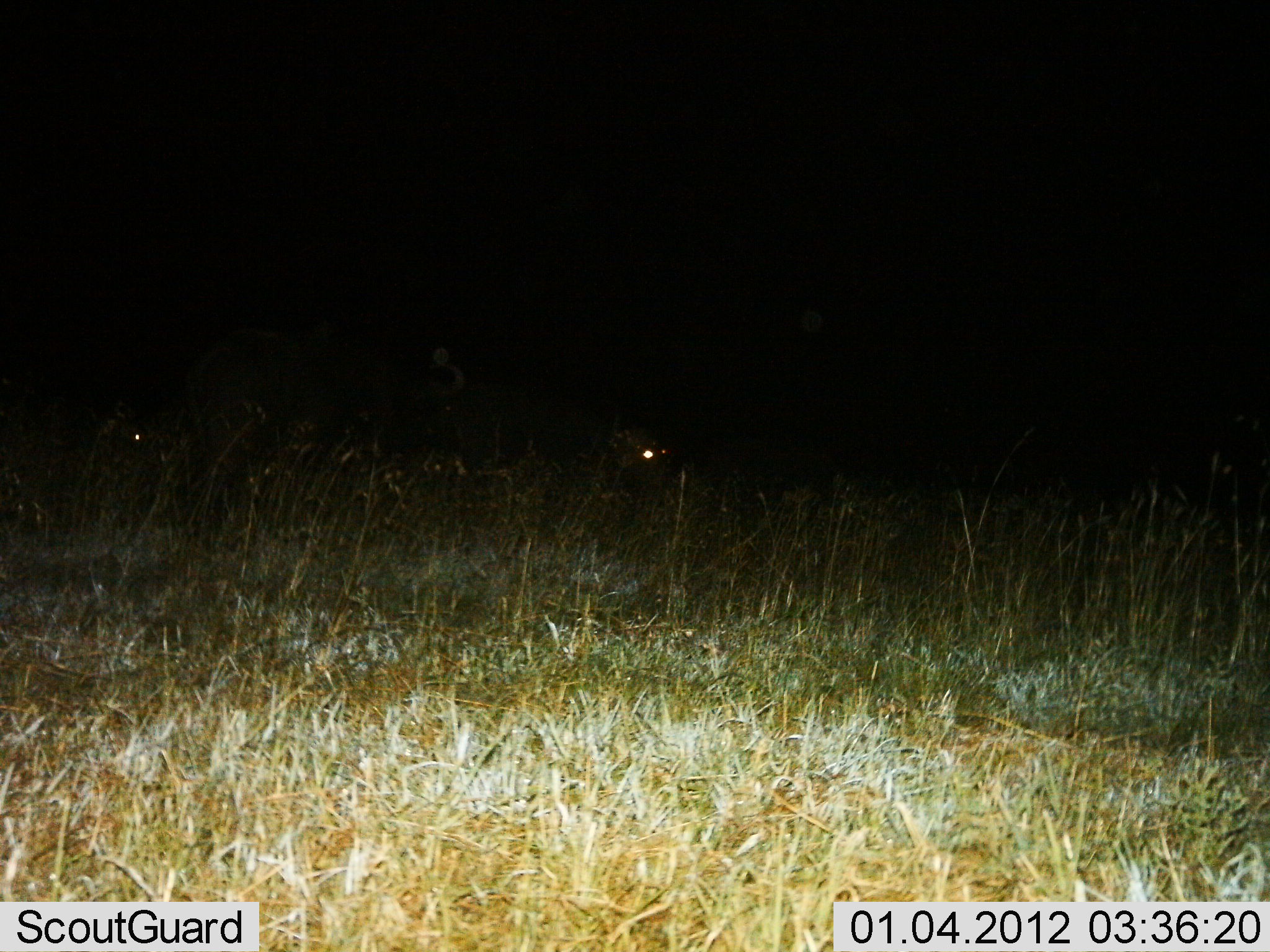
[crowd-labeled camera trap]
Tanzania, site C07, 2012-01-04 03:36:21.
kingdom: Animalia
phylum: Chordata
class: Mammalia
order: Carnivora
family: Hyaenidae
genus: Crocuta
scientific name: Crocuta crocuta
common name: spotted hyena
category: hyenaspotted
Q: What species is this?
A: Hyenaspotted (spotted hyena) (Crocuta crocuta).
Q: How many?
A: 1.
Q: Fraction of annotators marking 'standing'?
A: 0%.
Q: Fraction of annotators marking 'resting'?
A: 33%.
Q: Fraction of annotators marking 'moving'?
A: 67%.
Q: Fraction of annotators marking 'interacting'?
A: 0%.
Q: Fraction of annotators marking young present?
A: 0%.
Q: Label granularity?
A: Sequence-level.